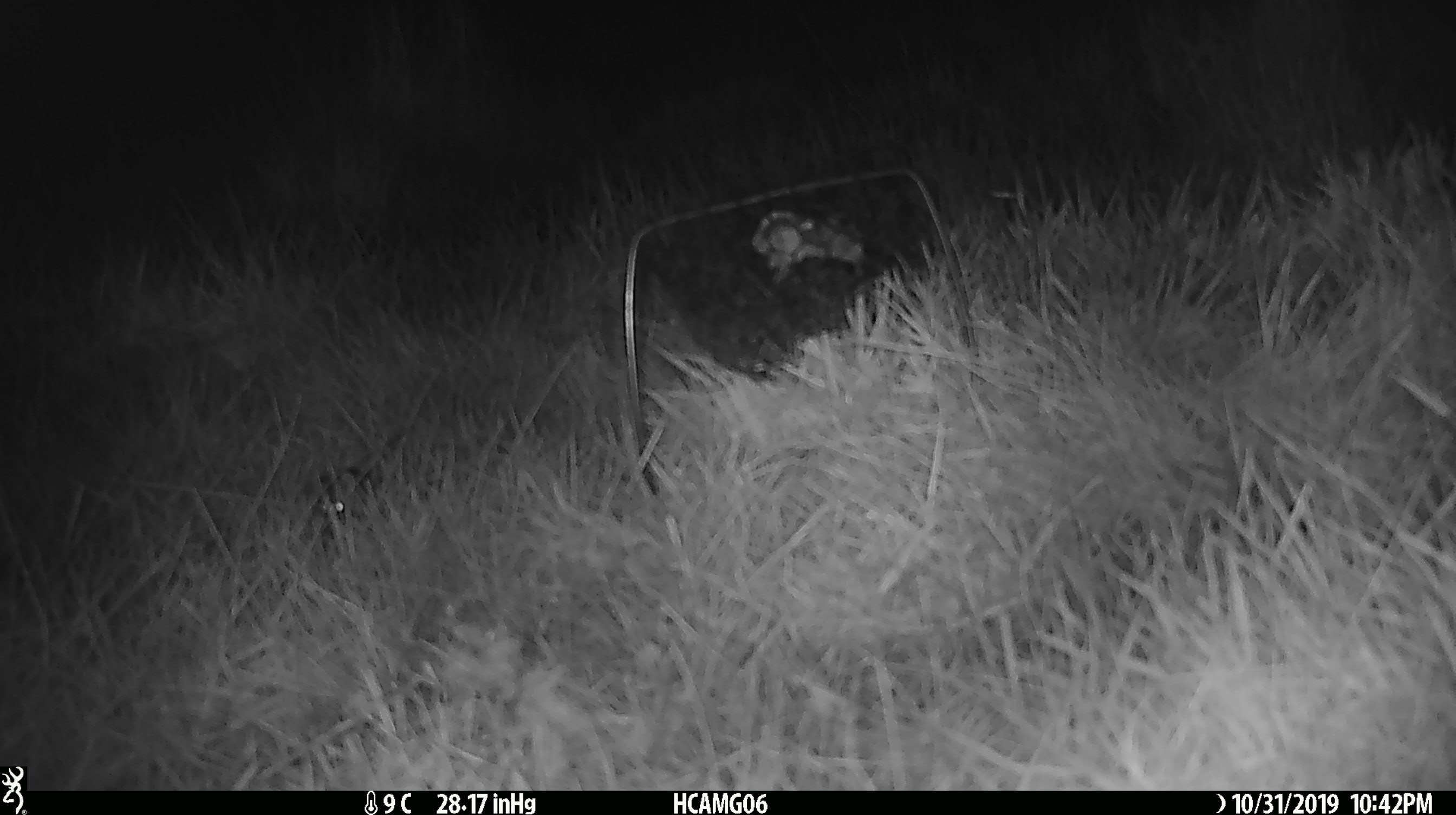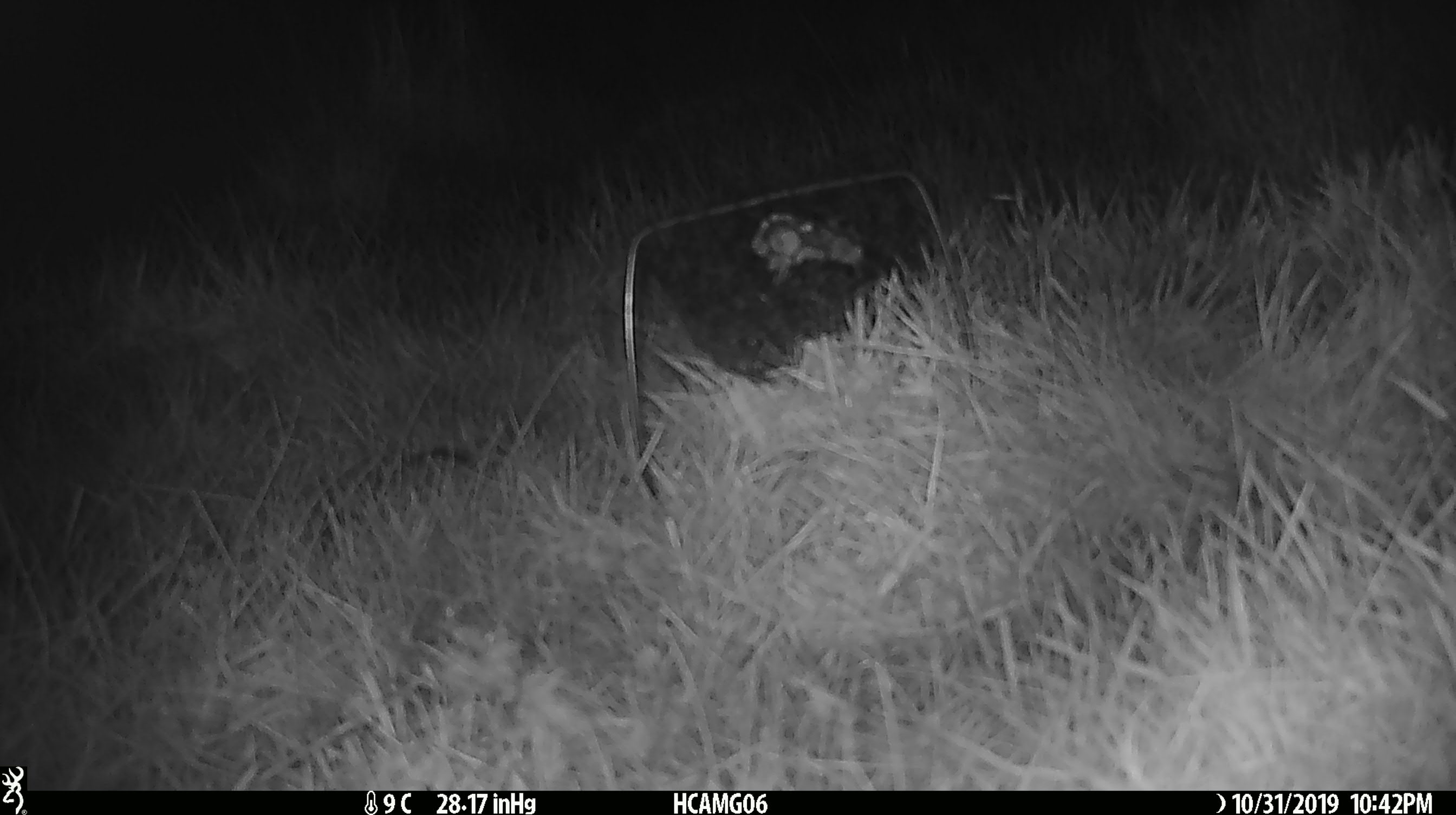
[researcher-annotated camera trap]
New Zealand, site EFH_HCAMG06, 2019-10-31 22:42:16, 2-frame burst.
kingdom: Animalia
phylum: Chordata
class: Mammalia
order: Rodentia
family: Muridae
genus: Mus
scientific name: Mus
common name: mouse